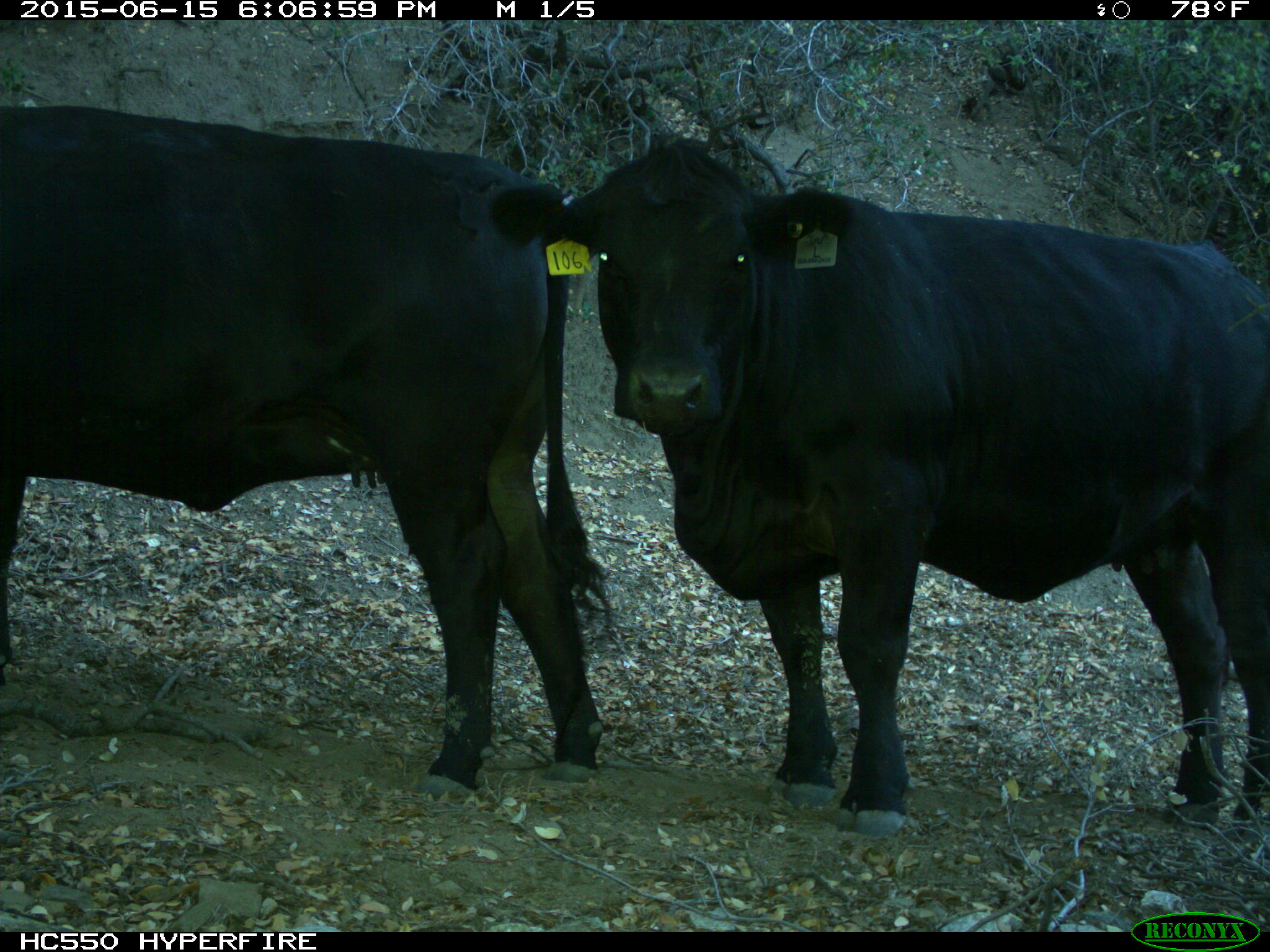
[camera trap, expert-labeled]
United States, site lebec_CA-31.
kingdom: Animalia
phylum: Chordata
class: Mammalia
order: Artiodactyla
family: Bovidae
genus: Bos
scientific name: Bos taurus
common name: domestic cow